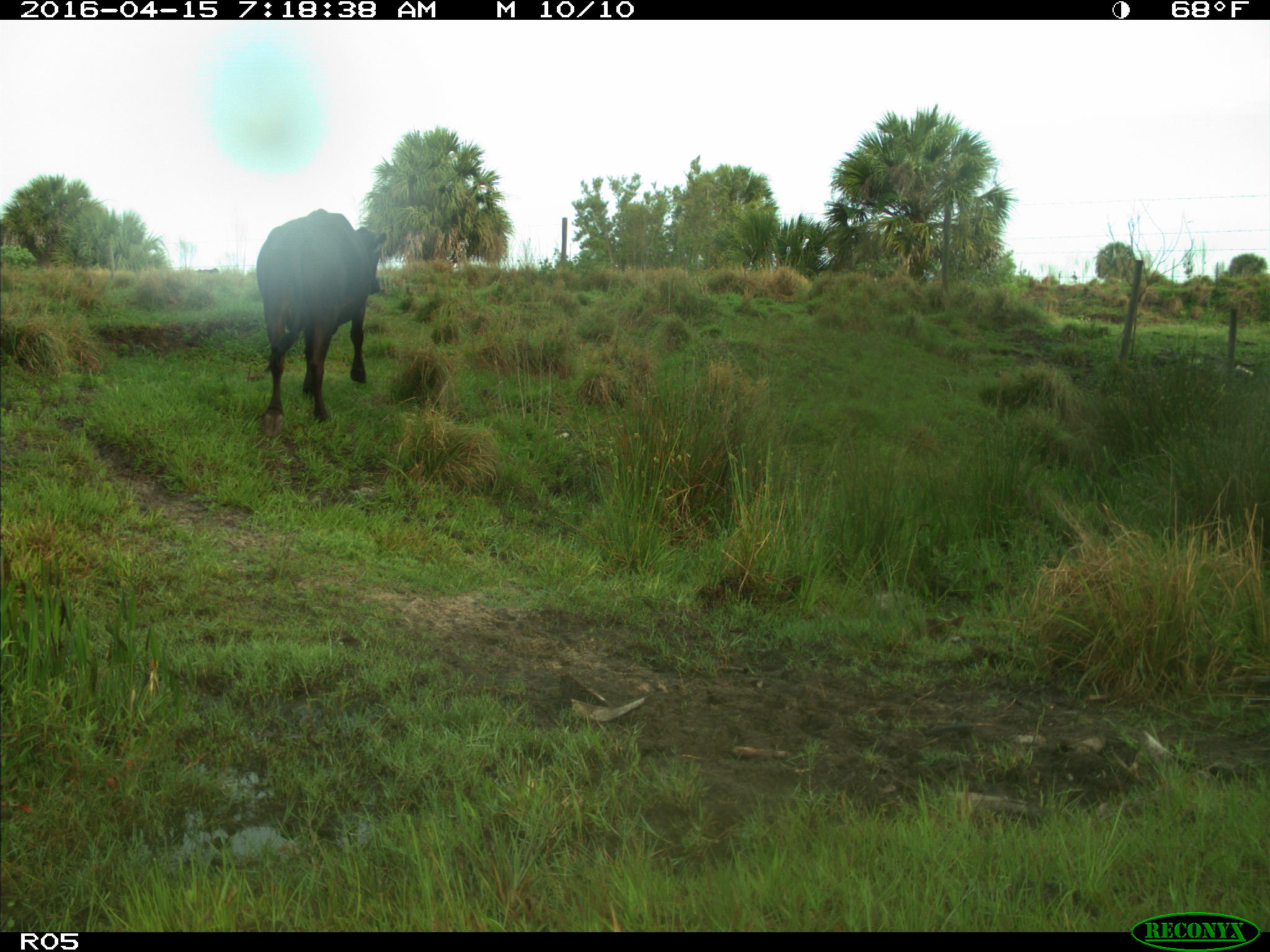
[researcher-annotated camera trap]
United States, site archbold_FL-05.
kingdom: Animalia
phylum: Chordata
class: Mammalia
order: Artiodactyla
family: Bovidae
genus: Bos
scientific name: Bos taurus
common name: domestic cow